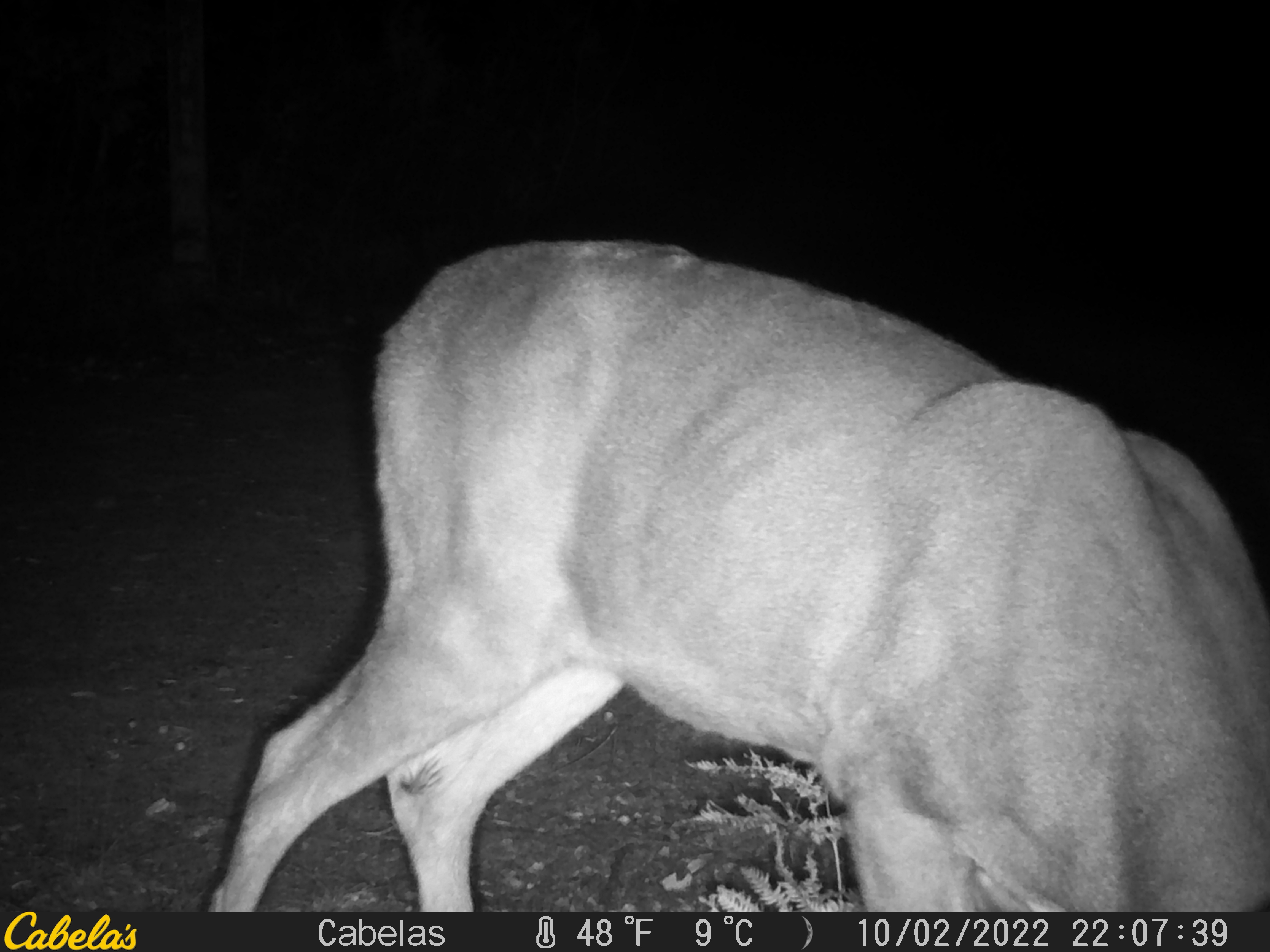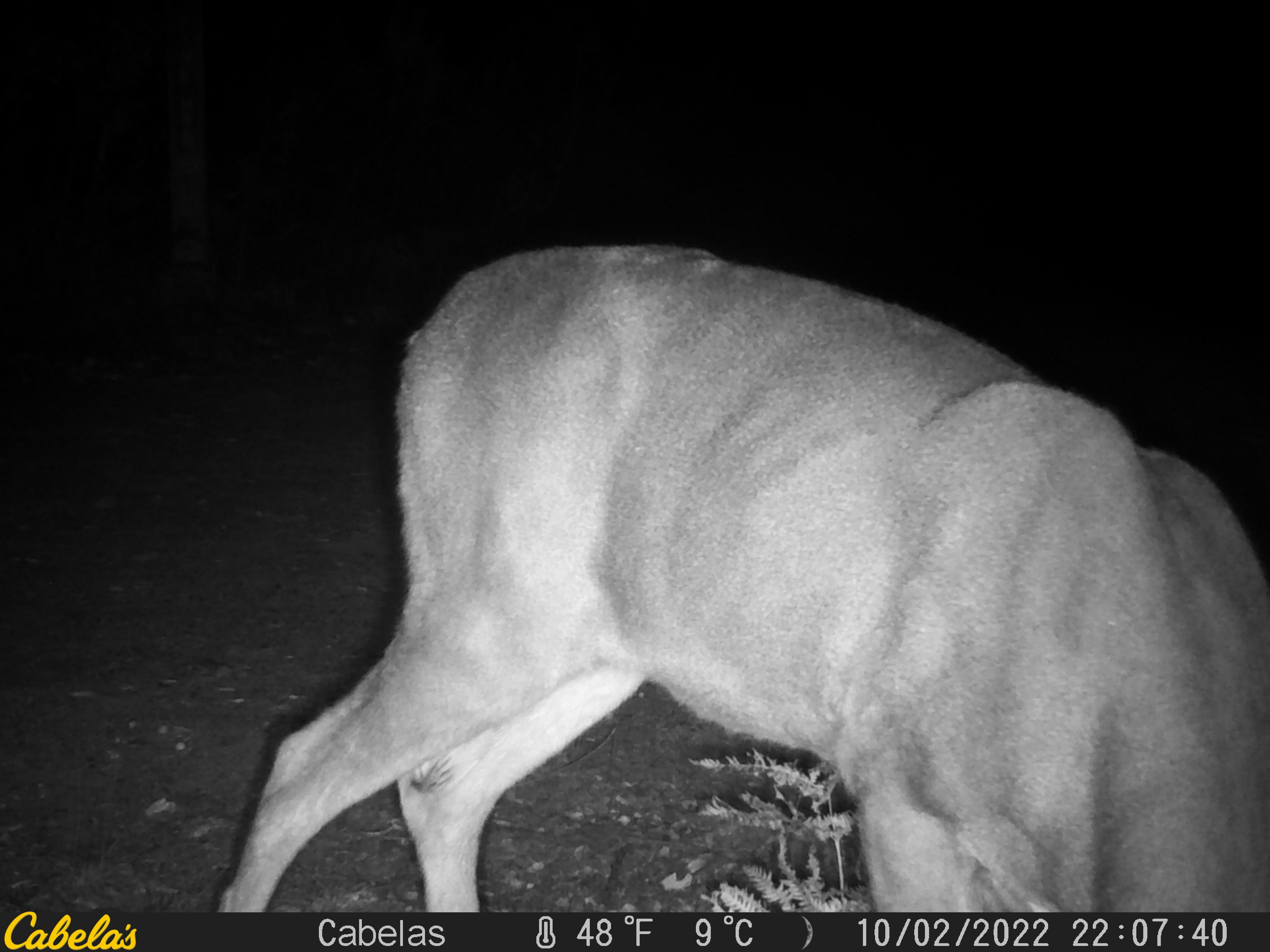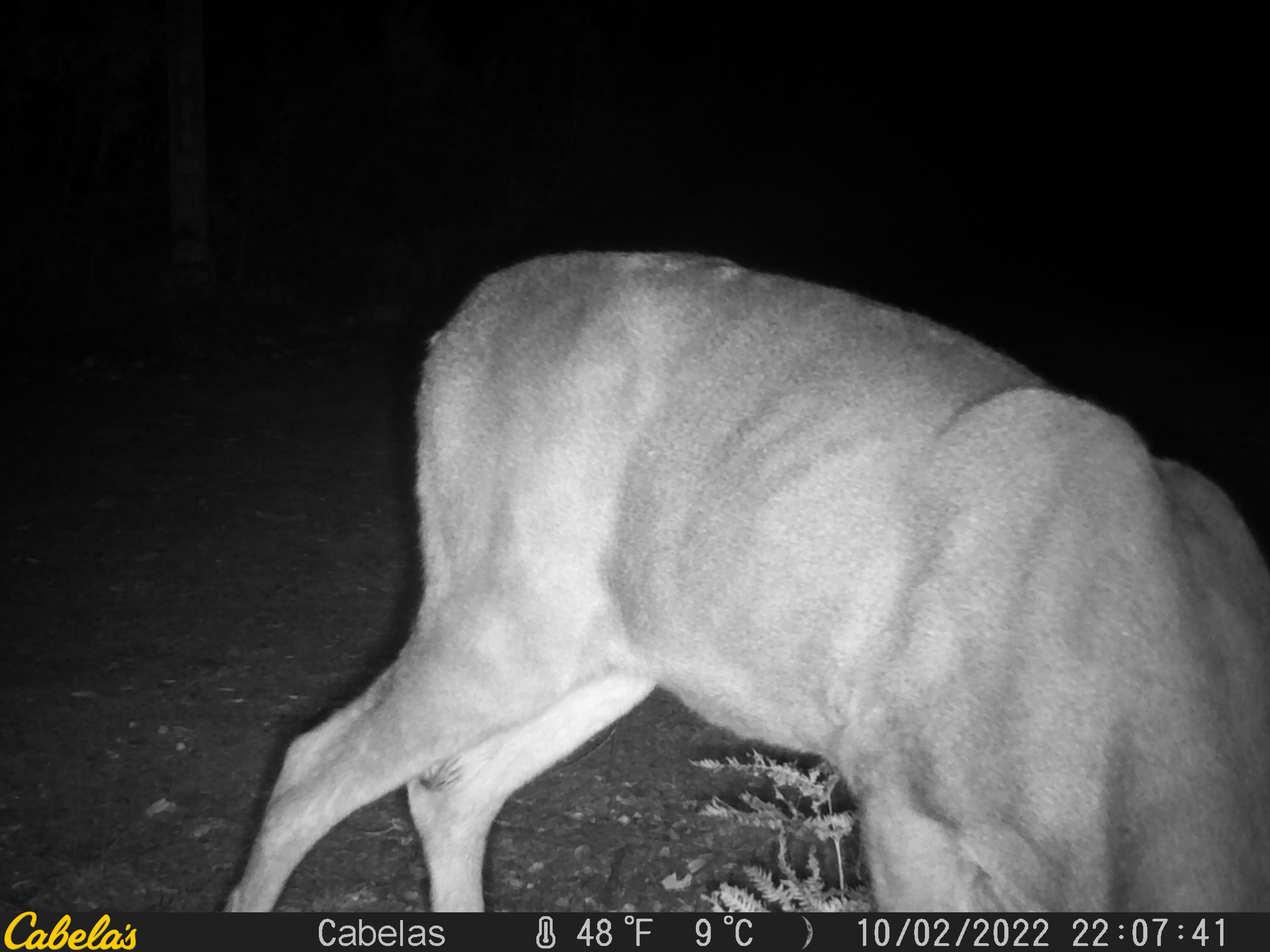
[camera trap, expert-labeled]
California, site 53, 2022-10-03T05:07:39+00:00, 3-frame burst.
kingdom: Animalia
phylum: Chordata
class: Mammalia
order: Artiodactyla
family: Cervidae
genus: Odocoileus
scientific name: Odocoileus hemionus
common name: mule deer